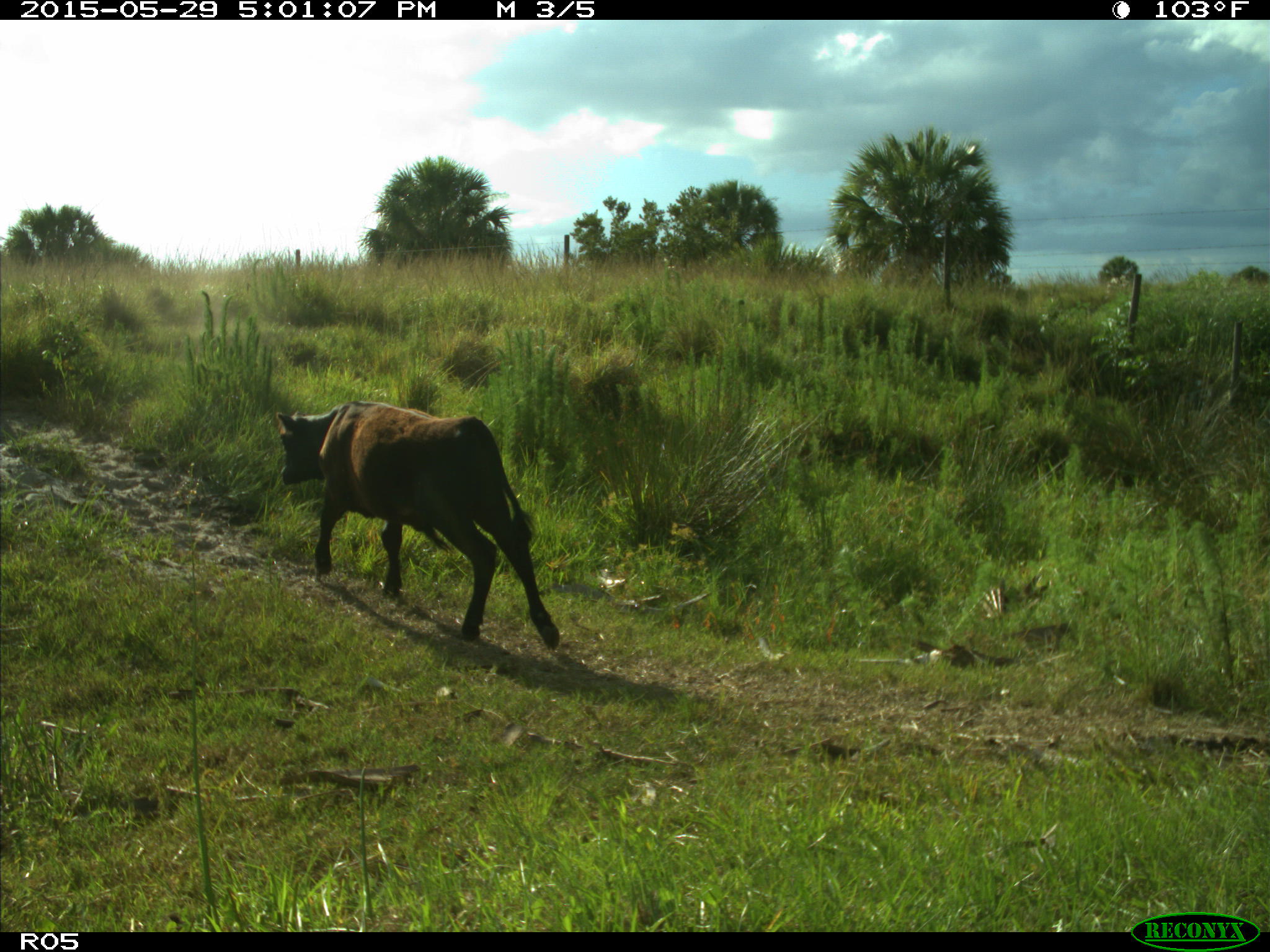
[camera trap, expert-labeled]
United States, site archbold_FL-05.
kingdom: Animalia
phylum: Chordata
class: Mammalia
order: Artiodactyla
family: Bovidae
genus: Bos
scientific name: Bos taurus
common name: domestic cow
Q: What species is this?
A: Bos taurus (domestic cow).